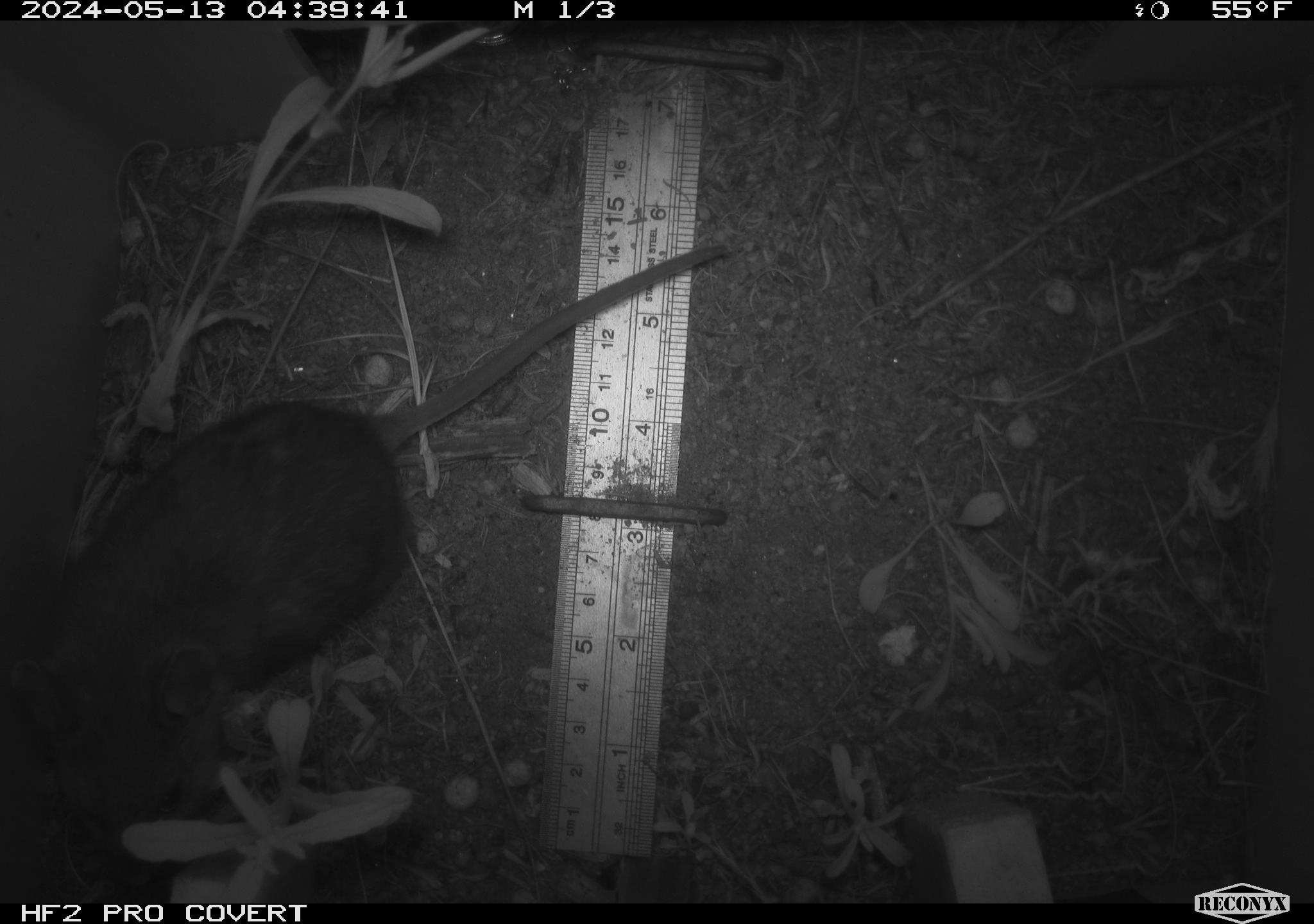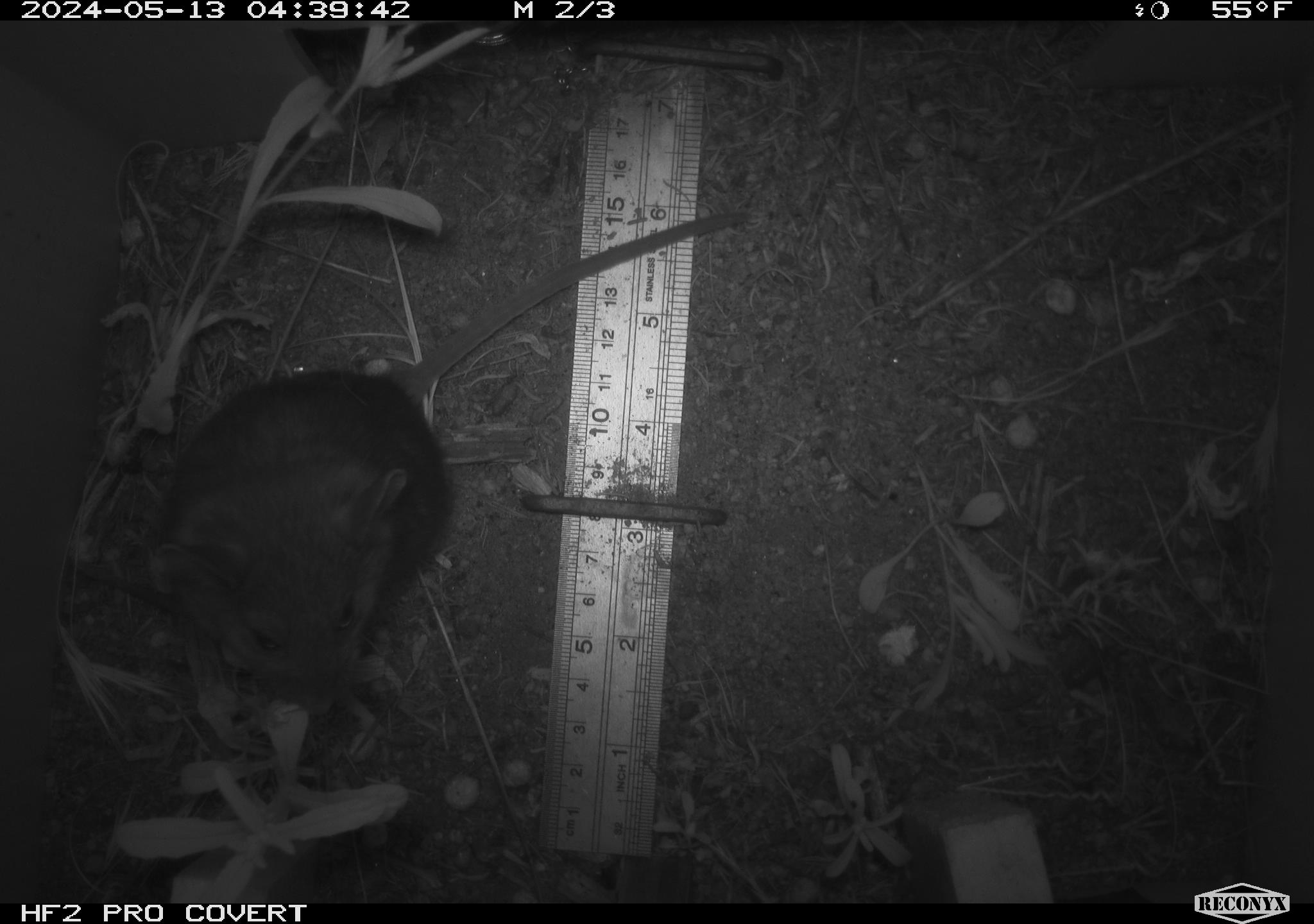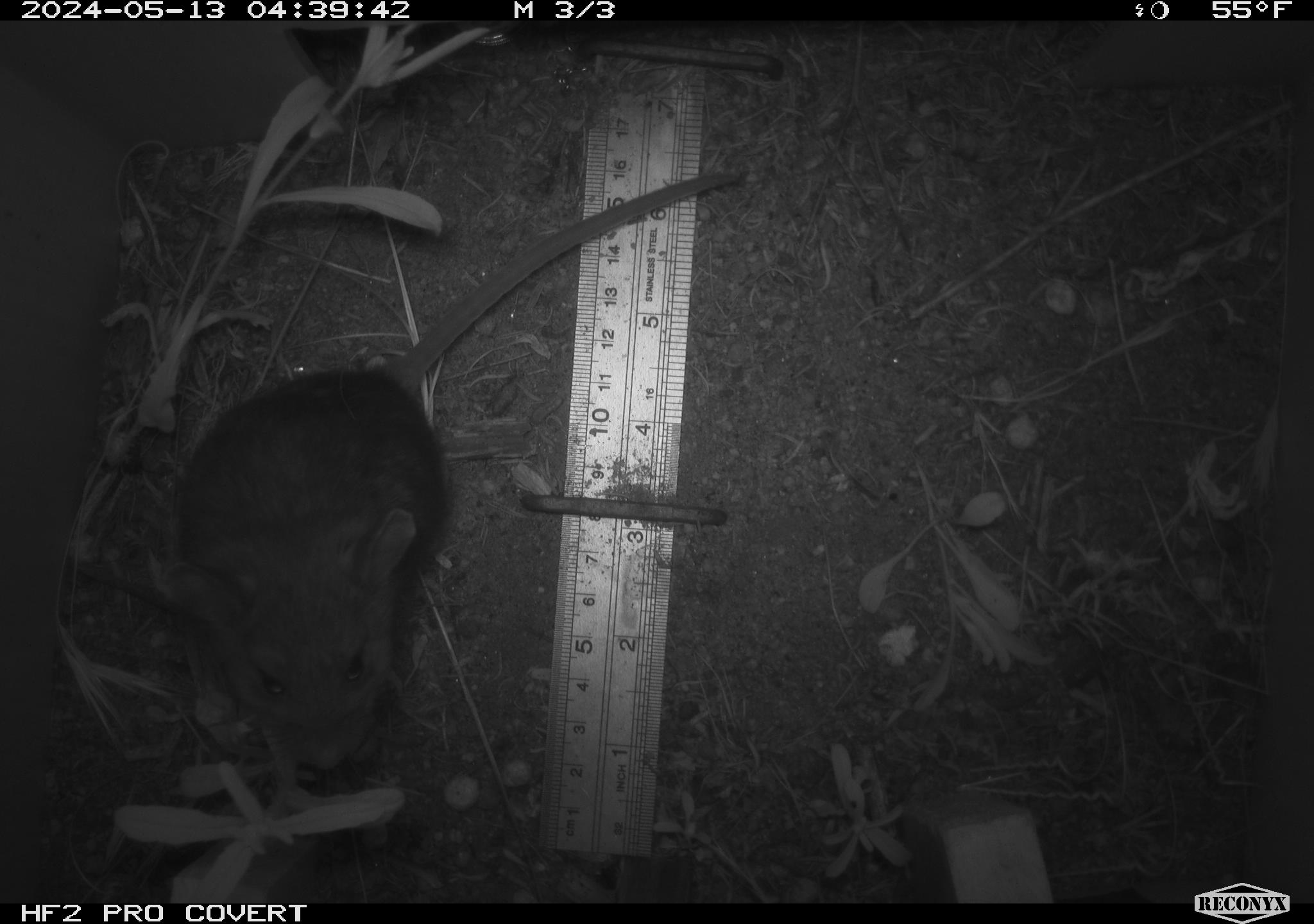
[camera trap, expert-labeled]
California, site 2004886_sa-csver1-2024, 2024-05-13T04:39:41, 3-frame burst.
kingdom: Animalia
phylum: Chordata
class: Mammalia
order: Rodentia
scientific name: Rodentia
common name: rodent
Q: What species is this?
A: Rodent (Rodentia).